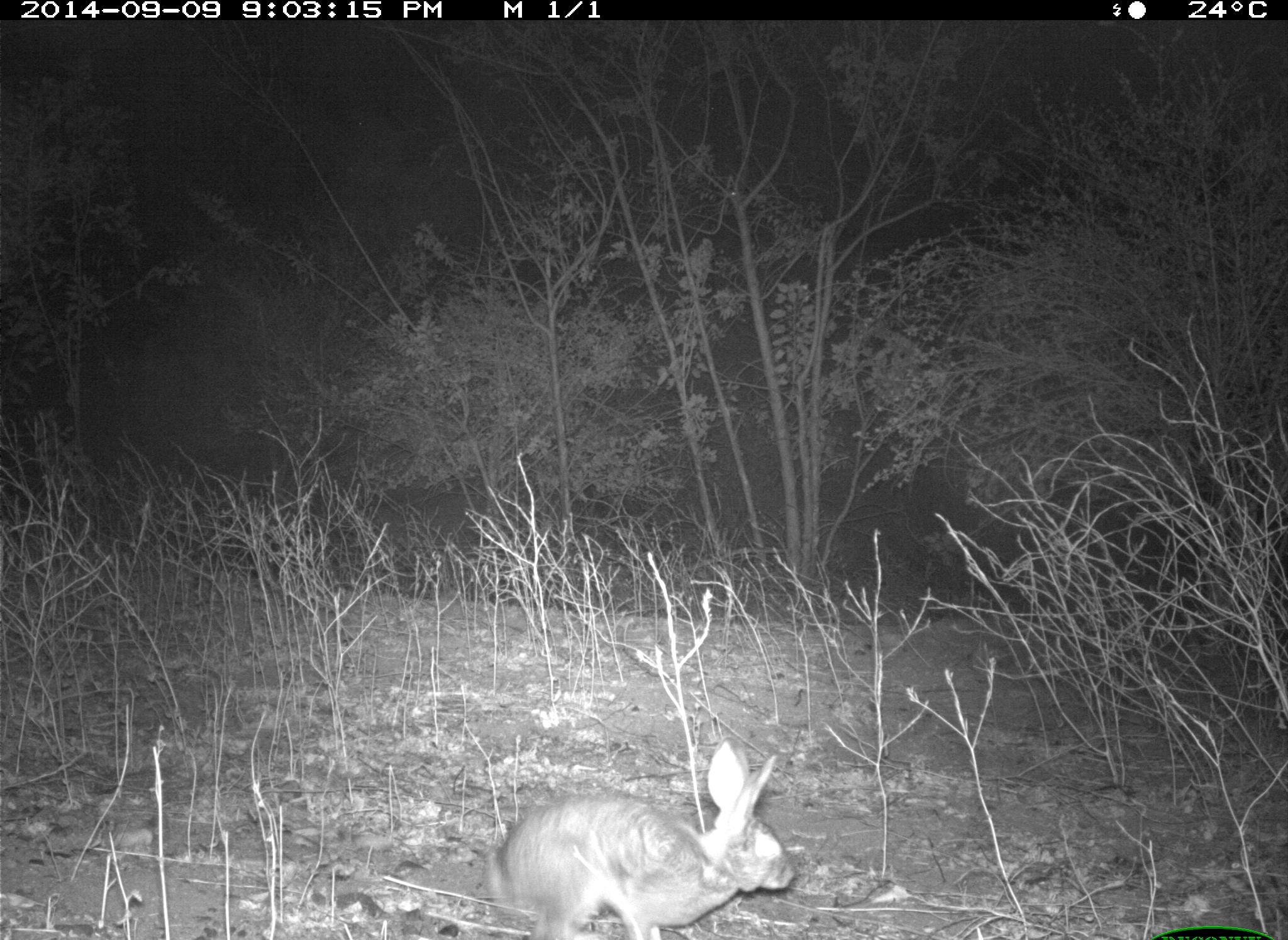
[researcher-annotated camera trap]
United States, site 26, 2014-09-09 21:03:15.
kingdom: Animalia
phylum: Chordata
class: Mammalia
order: Lagomorpha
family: Leporidae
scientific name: Leporidae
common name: rabbits and hares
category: rabbit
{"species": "rabbit (rabbits and hares) (Leporidae)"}